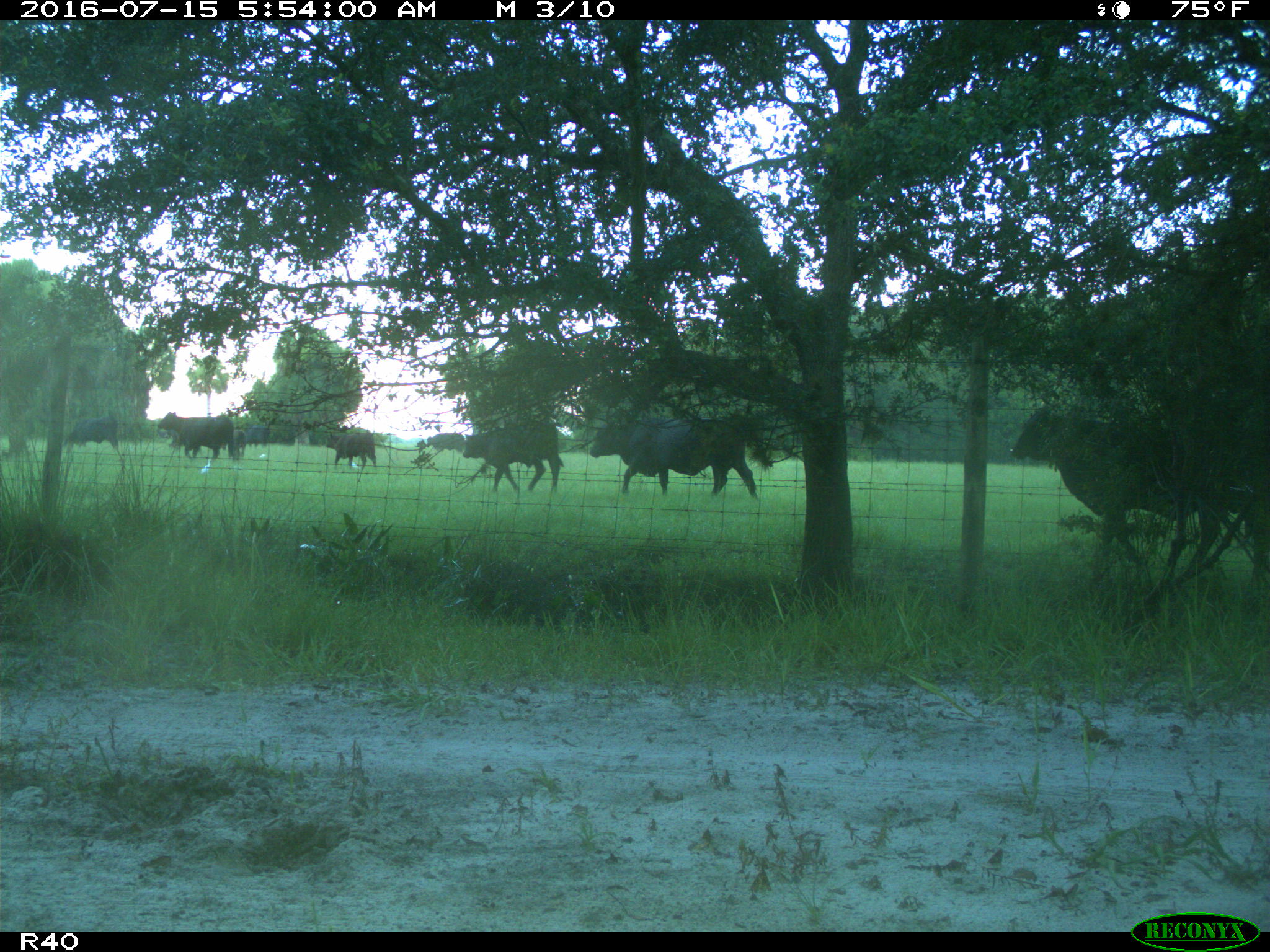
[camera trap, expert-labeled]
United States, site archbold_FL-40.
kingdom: Animalia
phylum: Chordata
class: Mammalia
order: Artiodactyla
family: Bovidae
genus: Bos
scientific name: Bos taurus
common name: domestic cow